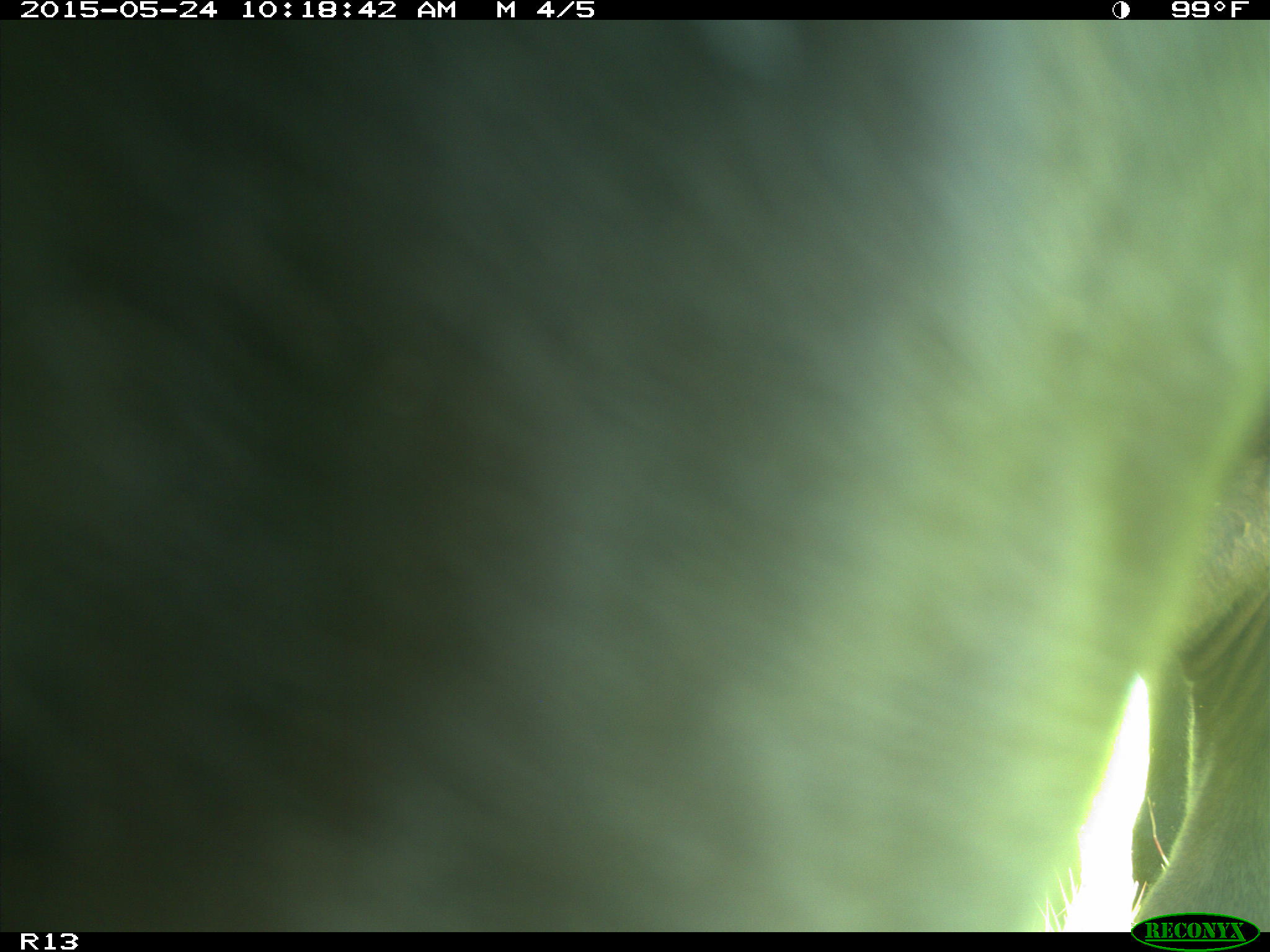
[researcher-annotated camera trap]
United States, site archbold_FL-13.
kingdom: Animalia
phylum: Chordata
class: Mammalia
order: Artiodactyla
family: Bovidae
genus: Bos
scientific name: Bos taurus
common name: domestic cow